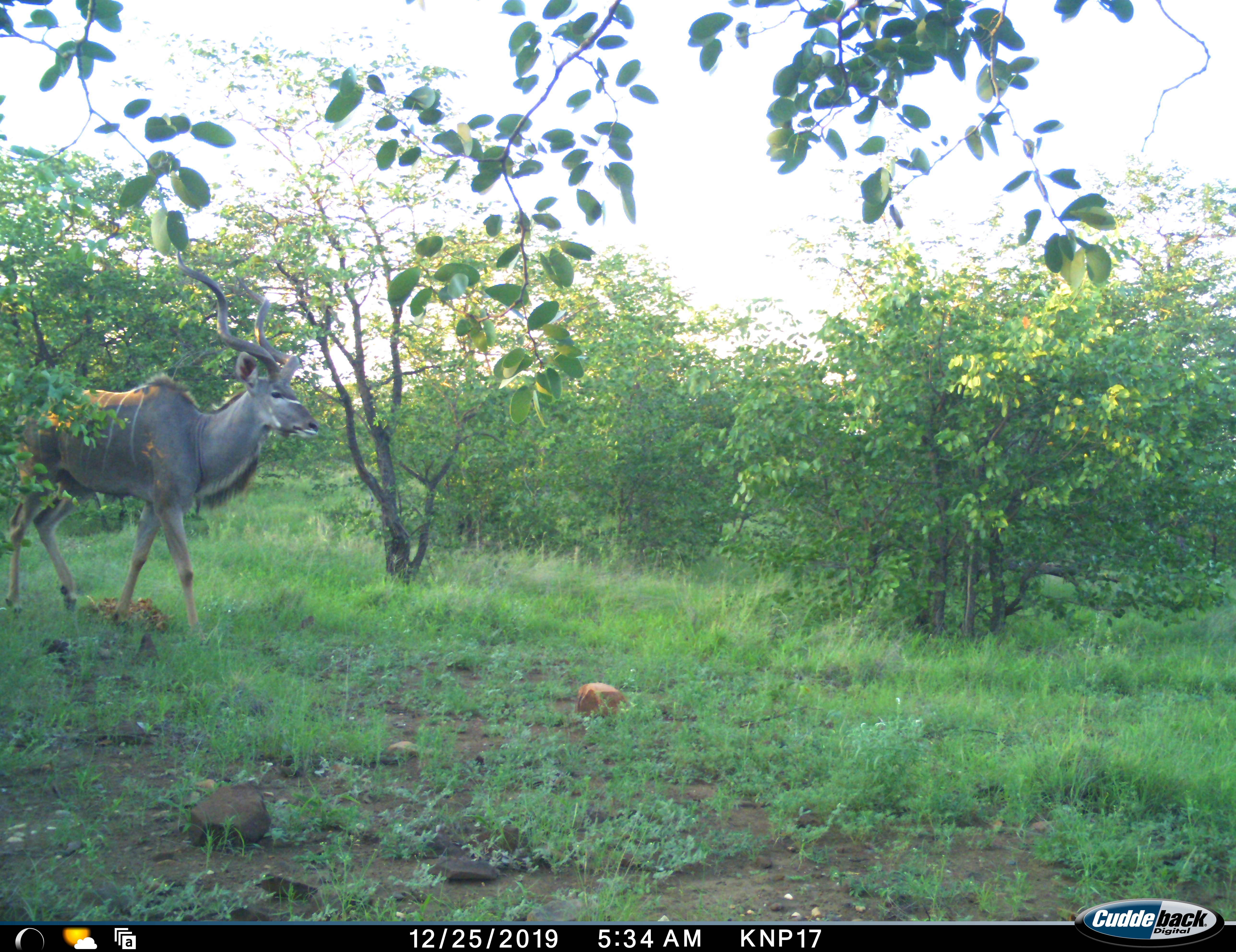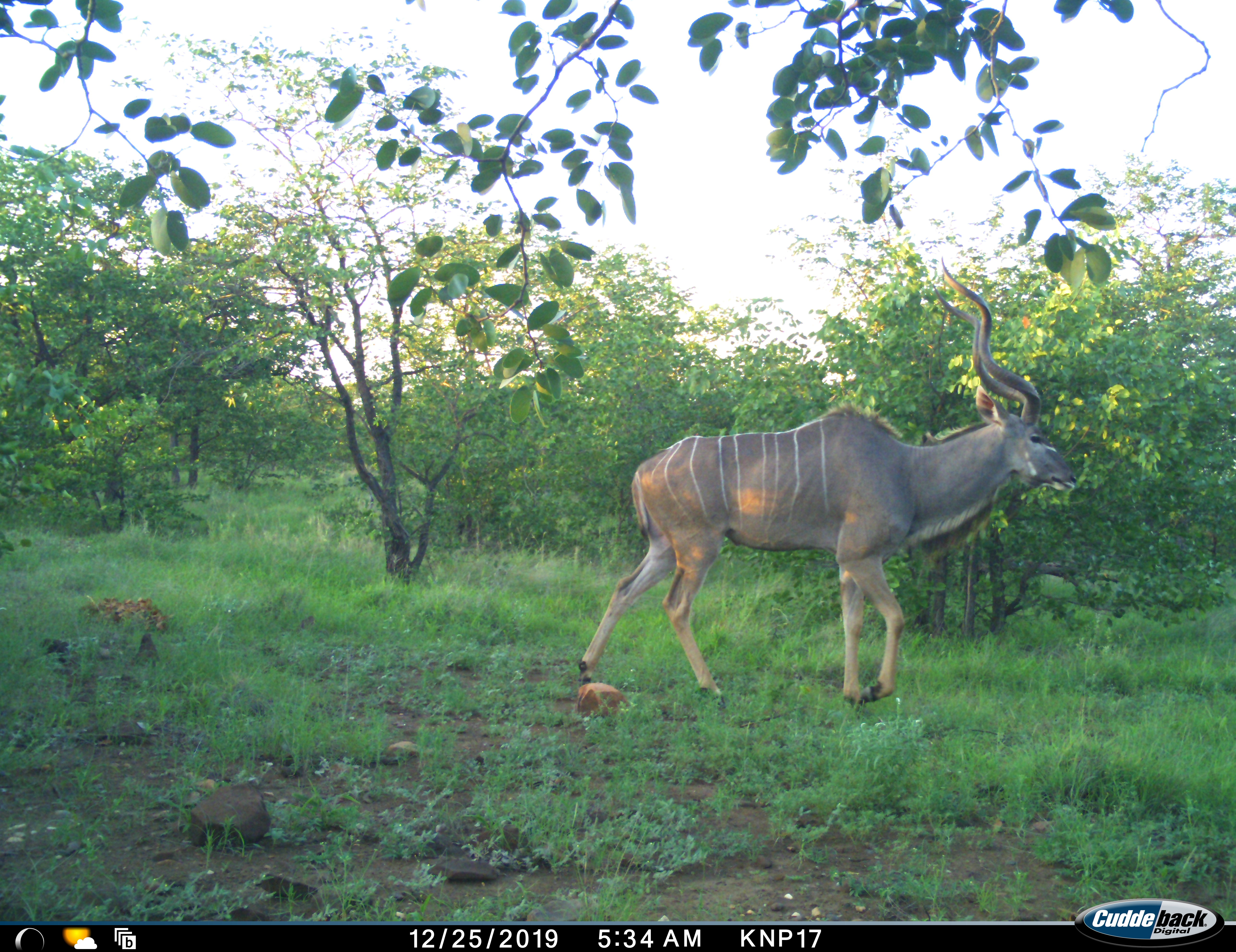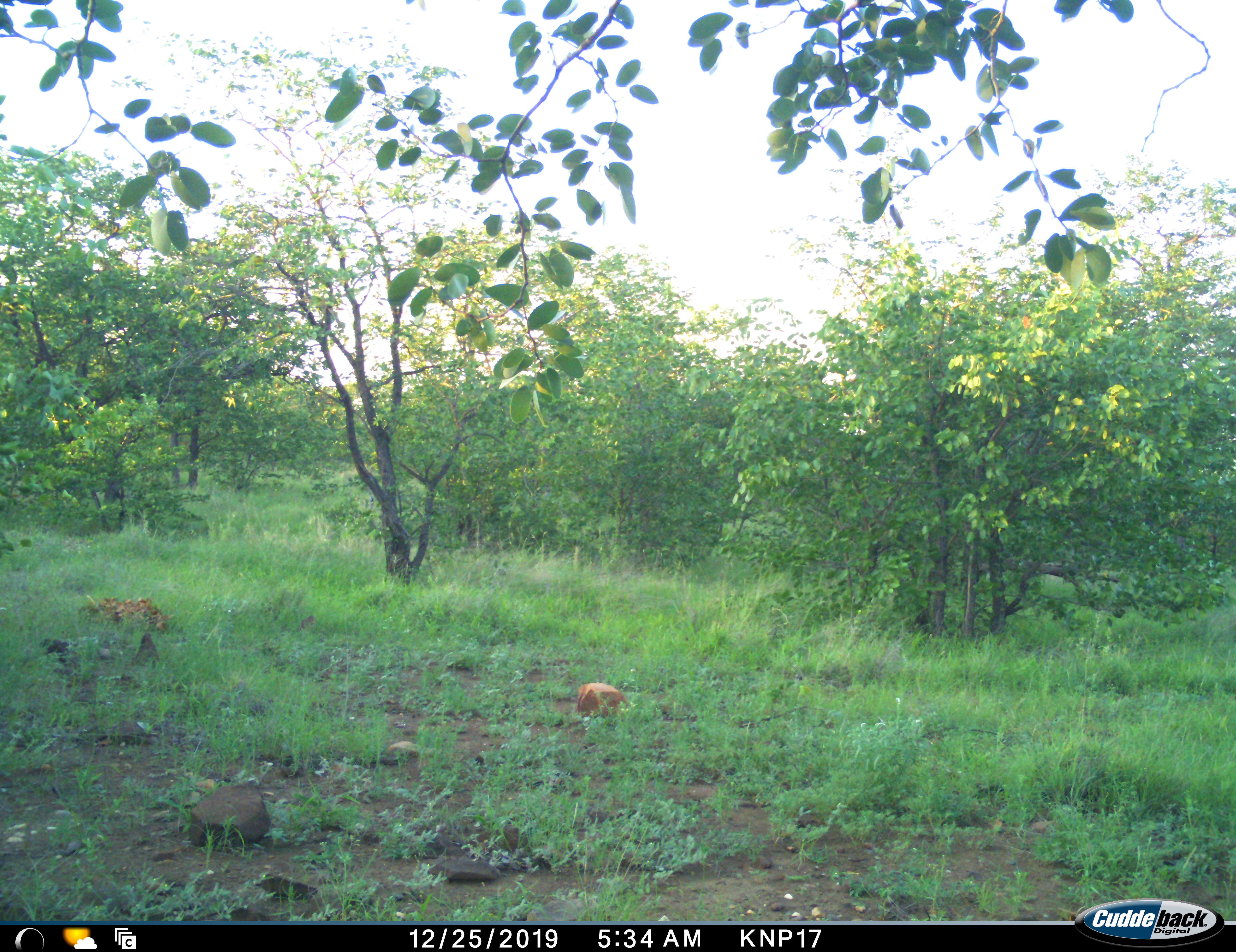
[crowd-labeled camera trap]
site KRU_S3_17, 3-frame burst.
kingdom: Animalia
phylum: Chordata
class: Mammalia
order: Artiodactyla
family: Bovidae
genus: Tragelaphus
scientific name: Tragelaphus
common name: kudu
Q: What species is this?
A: Kudu (Tragelaphus).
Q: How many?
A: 1.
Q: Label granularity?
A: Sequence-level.